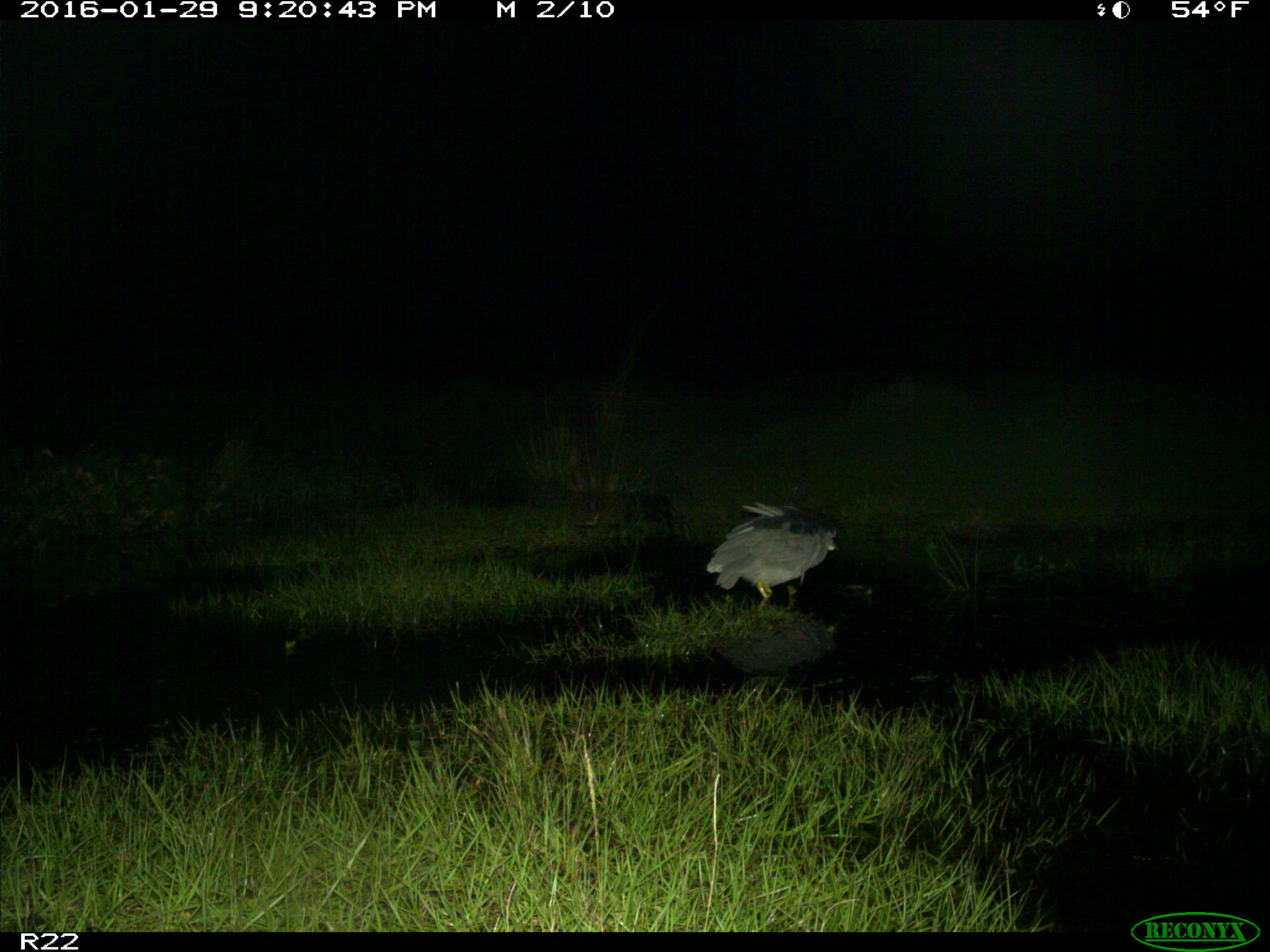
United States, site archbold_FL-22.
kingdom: Animalia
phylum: Chordata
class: Aves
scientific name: Aves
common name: birds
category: unidentified bird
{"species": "unidentified bird (birds) (Aves)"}